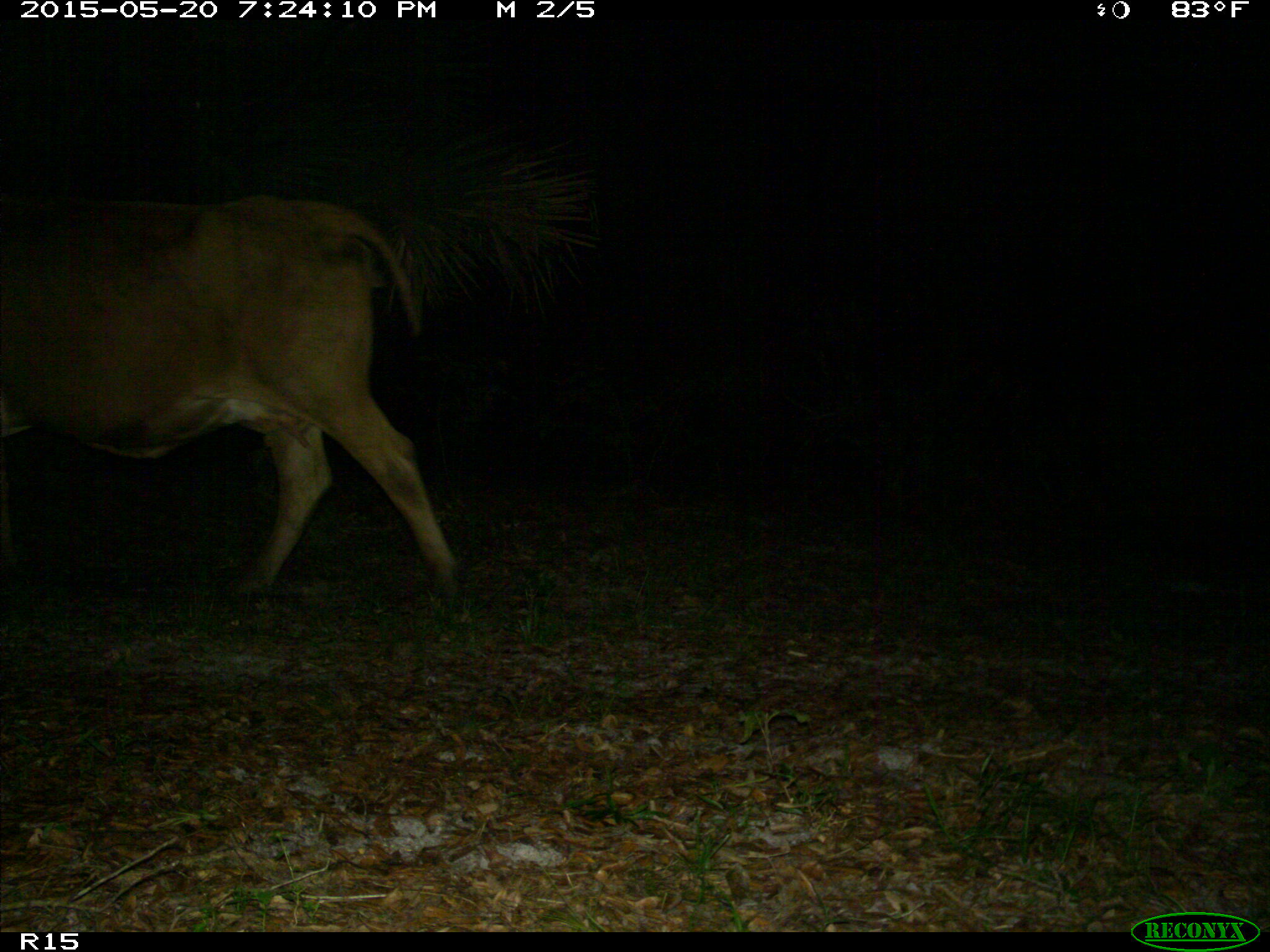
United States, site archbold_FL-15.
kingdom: Animalia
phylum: Chordata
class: Mammalia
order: Artiodactyla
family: Bovidae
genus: Bos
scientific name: Bos taurus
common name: domestic cow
Bos taurus (domestic cow).